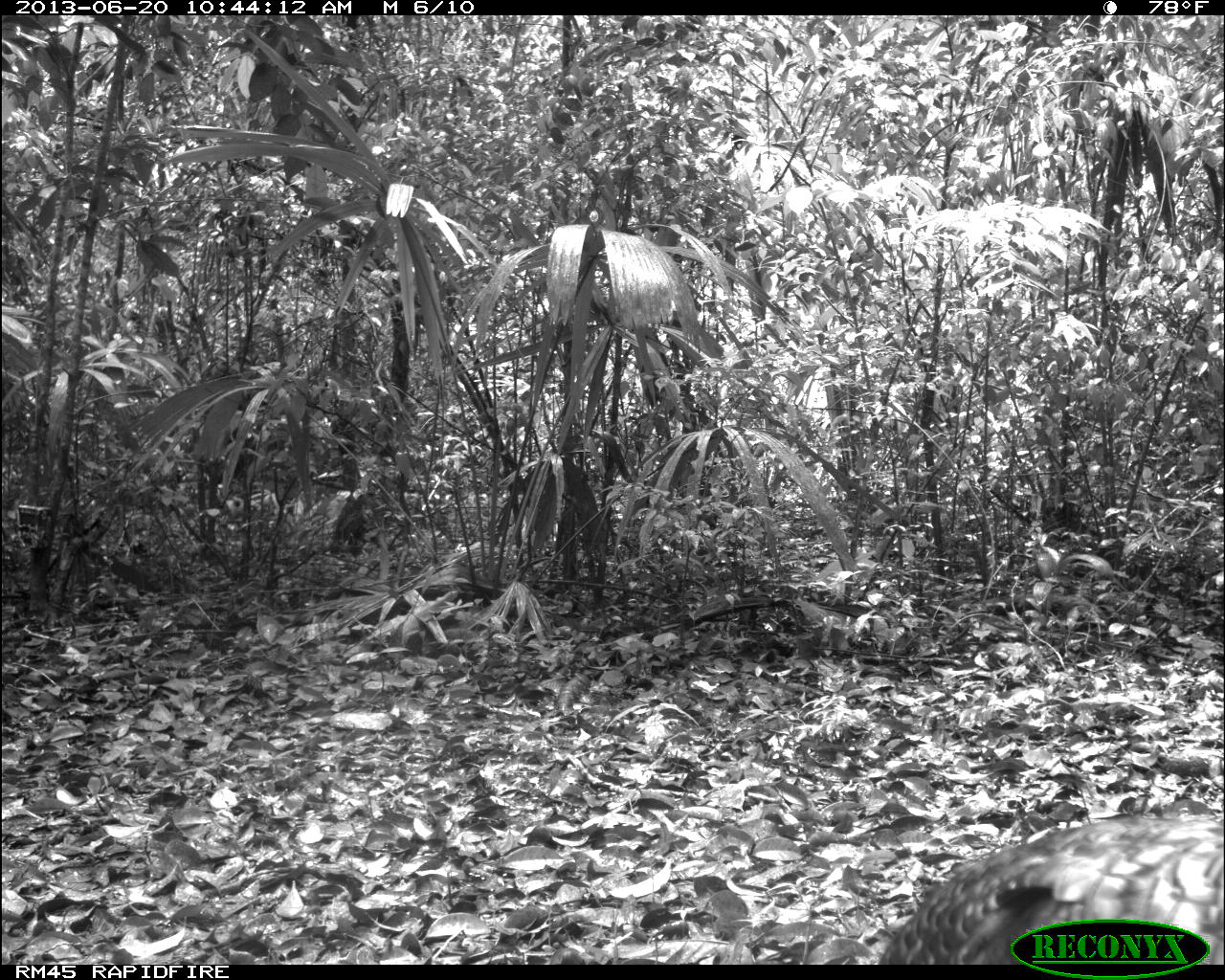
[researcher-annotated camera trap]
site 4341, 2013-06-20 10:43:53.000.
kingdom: Animalia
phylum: Chordata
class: Aves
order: Galliformes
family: Phasianidae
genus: Meleagris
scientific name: Meleagris ocellata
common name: ocellated turkey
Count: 1.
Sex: female.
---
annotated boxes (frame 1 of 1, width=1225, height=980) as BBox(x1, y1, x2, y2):
meleagris ocellata: BBox(876, 808, 1225, 964)